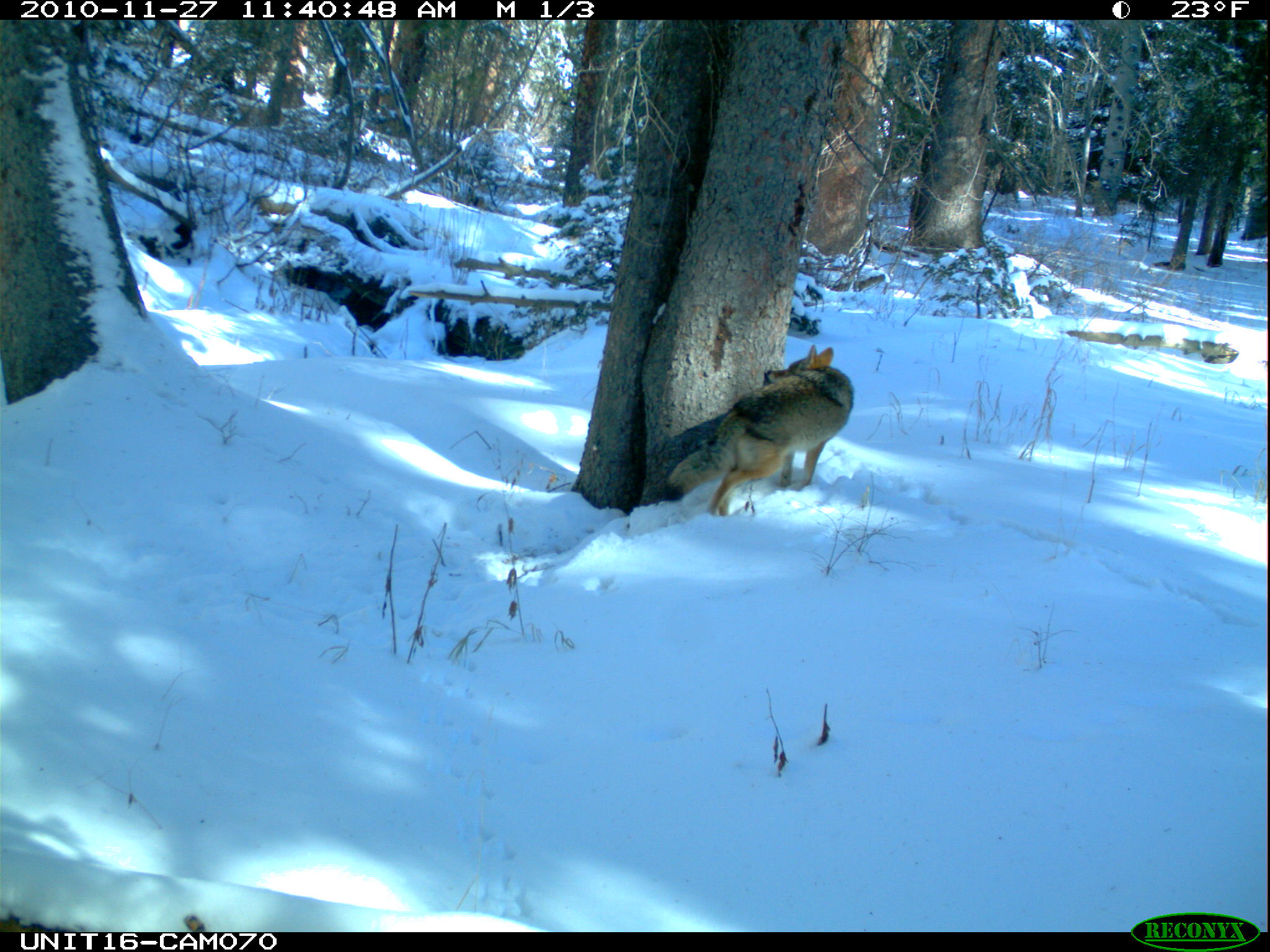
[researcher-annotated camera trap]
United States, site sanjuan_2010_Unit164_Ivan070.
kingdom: Animalia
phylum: Chordata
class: Mammalia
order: Carnivora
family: Canidae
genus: Canis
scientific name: Canis latrans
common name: coyote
Canis latrans (coyote).